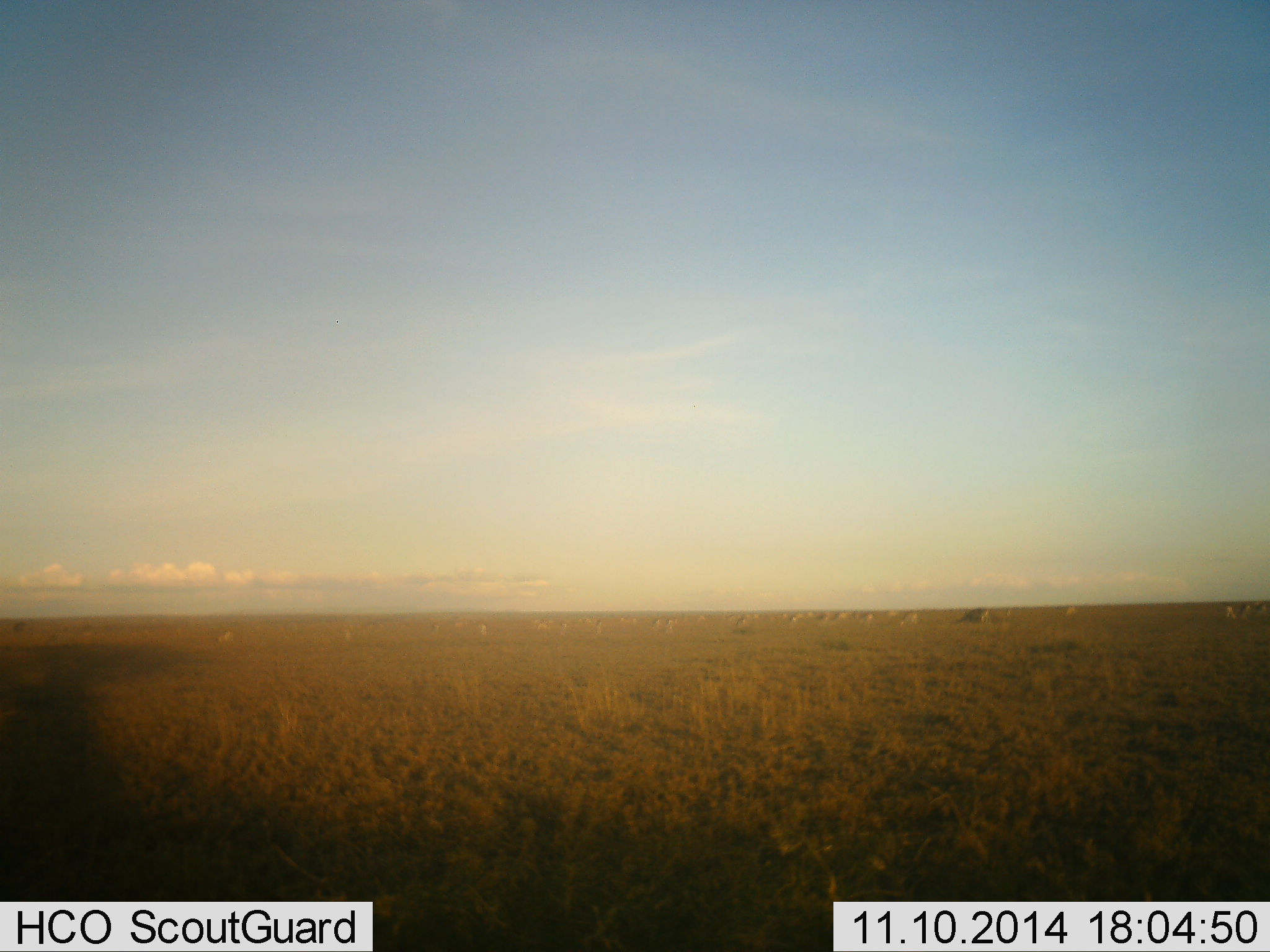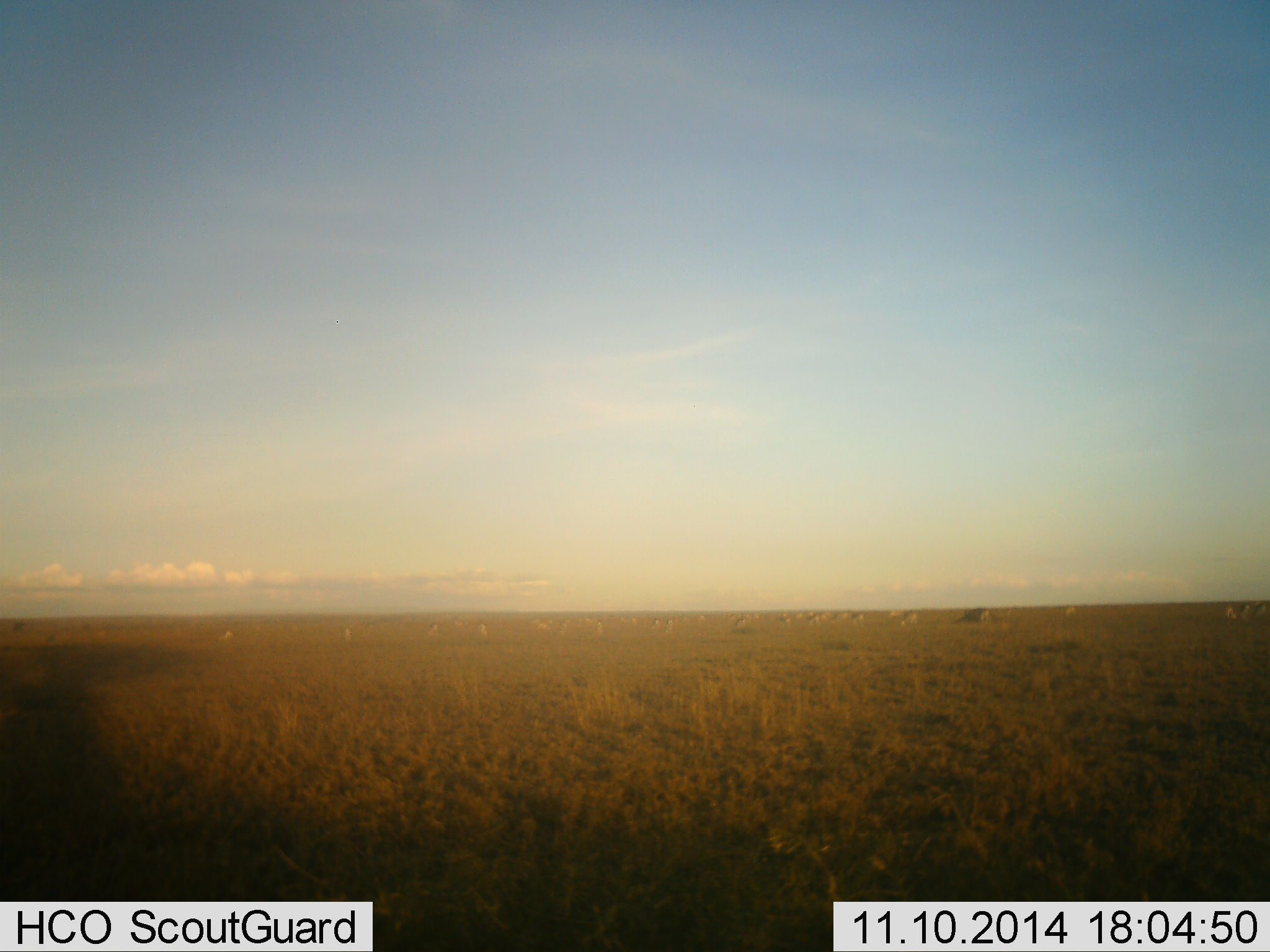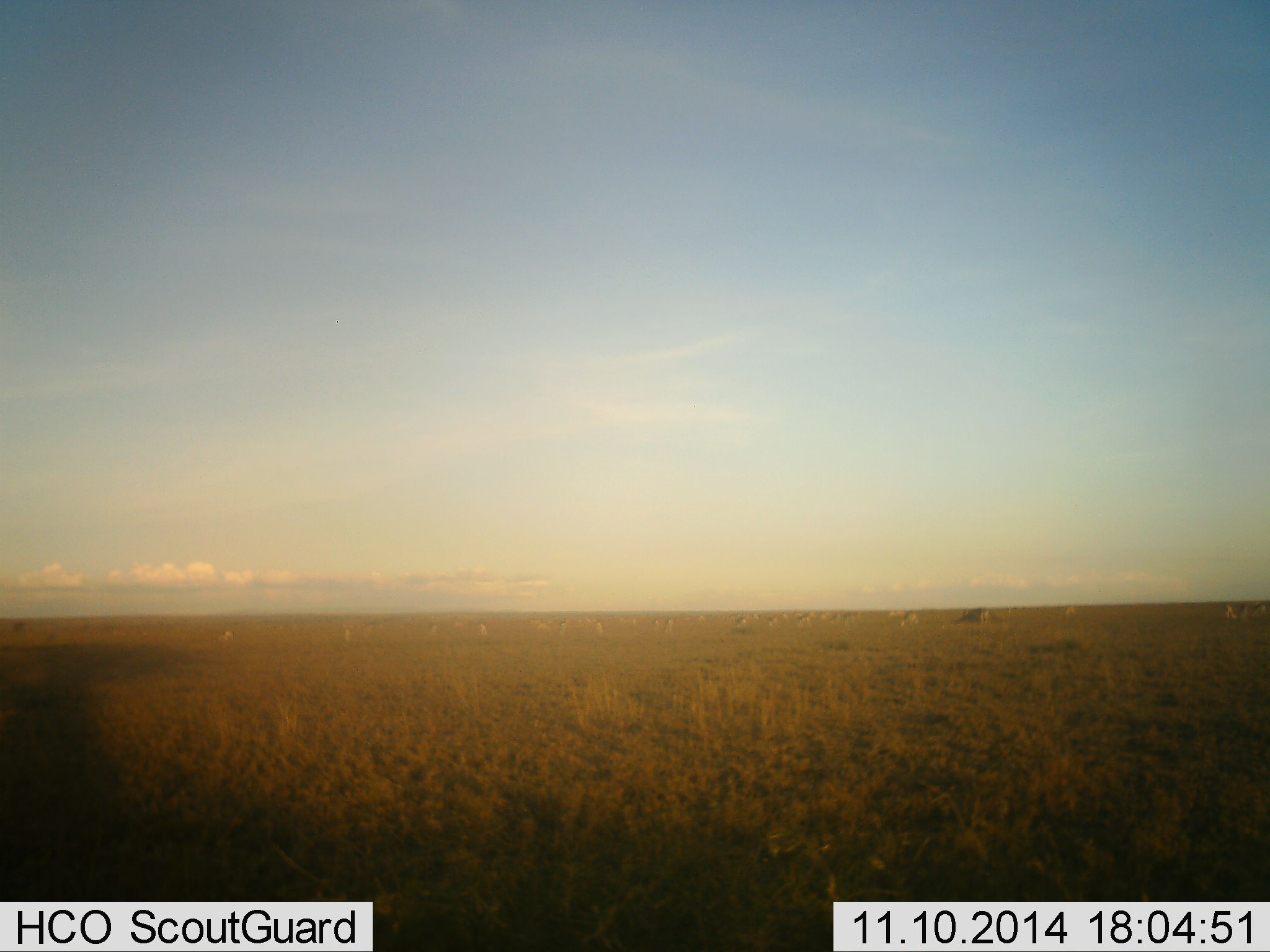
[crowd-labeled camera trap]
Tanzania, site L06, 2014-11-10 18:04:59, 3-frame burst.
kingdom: Animalia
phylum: Chordata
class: Mammalia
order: Artiodactyla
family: Bovidae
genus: Eudorcas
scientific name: Eudorcas thomsonii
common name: thomson's gazelle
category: gazellethomsons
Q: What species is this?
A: Gazellethomsons (thomson's gazelle) (Eudorcas thomsonii).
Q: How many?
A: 11-50.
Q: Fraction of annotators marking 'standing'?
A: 60%.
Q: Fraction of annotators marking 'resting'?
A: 0%.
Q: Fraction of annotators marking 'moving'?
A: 70%.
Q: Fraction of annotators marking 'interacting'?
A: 0%.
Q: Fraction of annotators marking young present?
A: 0%.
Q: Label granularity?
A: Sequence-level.